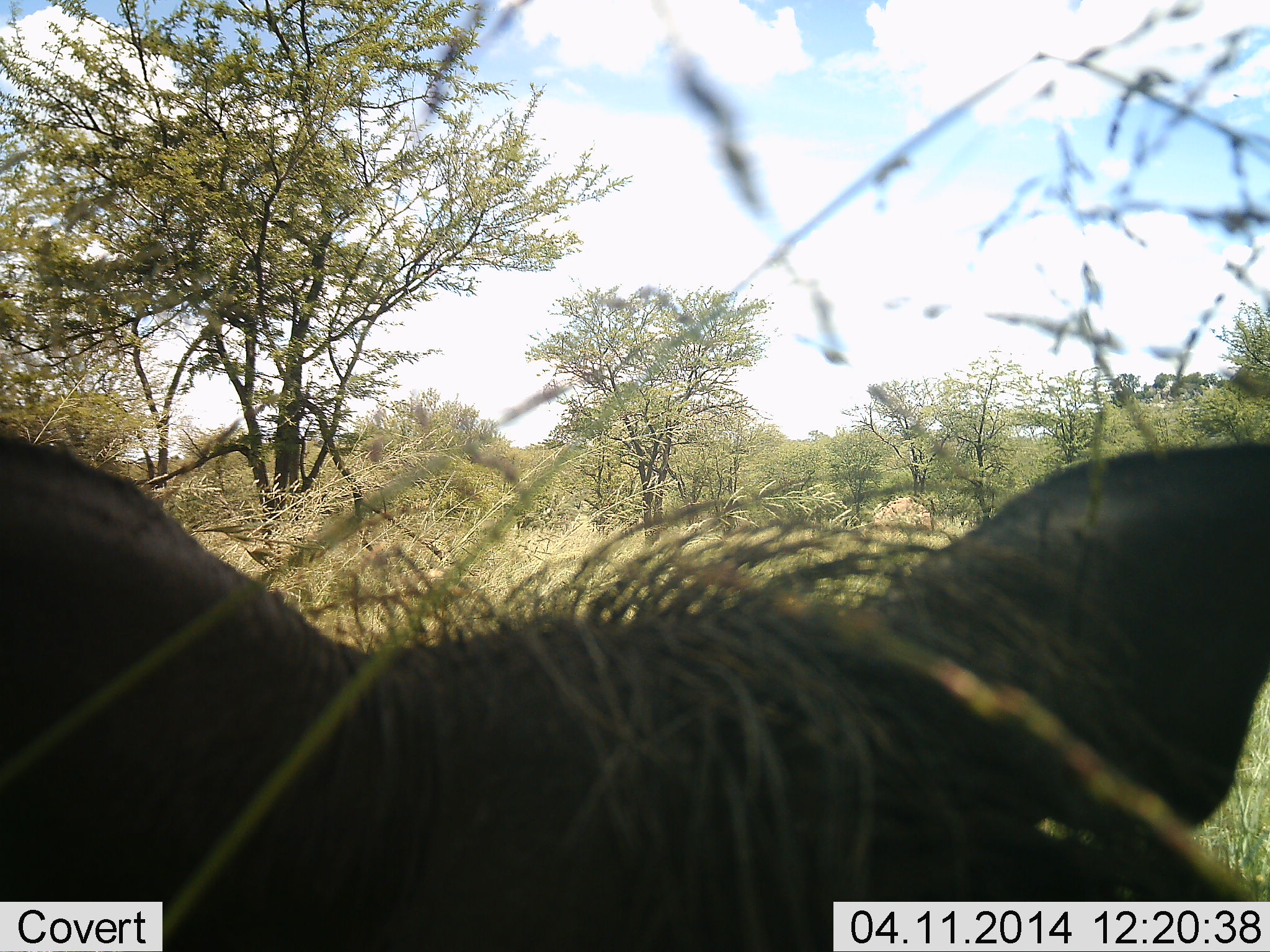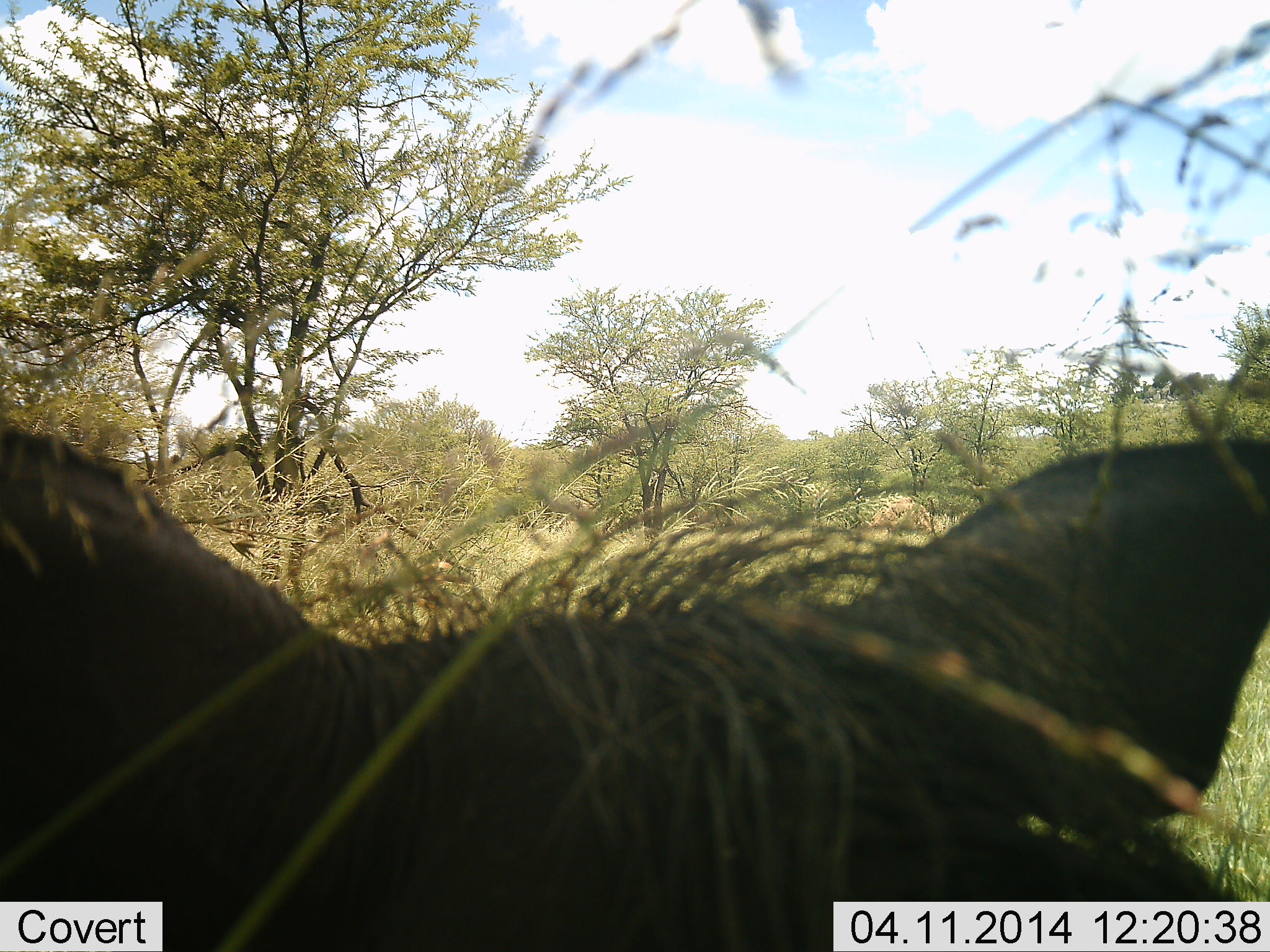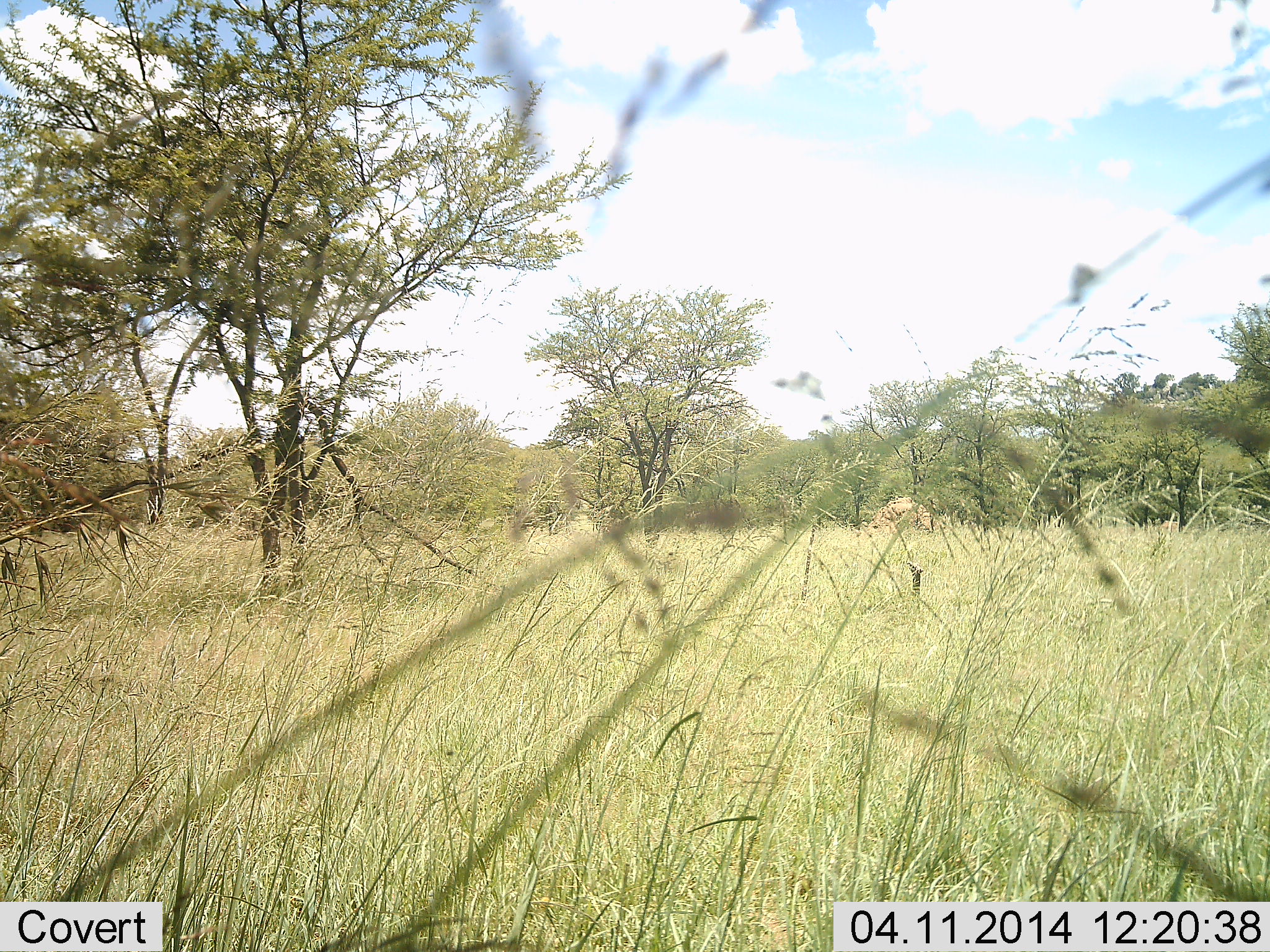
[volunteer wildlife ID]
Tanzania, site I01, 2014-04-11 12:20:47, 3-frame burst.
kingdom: Animalia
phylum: Chordata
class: Mammalia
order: Artiodactyla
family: Suidae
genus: Phacochoerus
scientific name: Phacochoerus africanus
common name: warthog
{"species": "warthog (Phacochoerus africanus)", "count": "1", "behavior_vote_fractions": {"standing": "65%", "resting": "4%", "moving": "26%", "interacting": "4%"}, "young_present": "0%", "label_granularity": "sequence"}